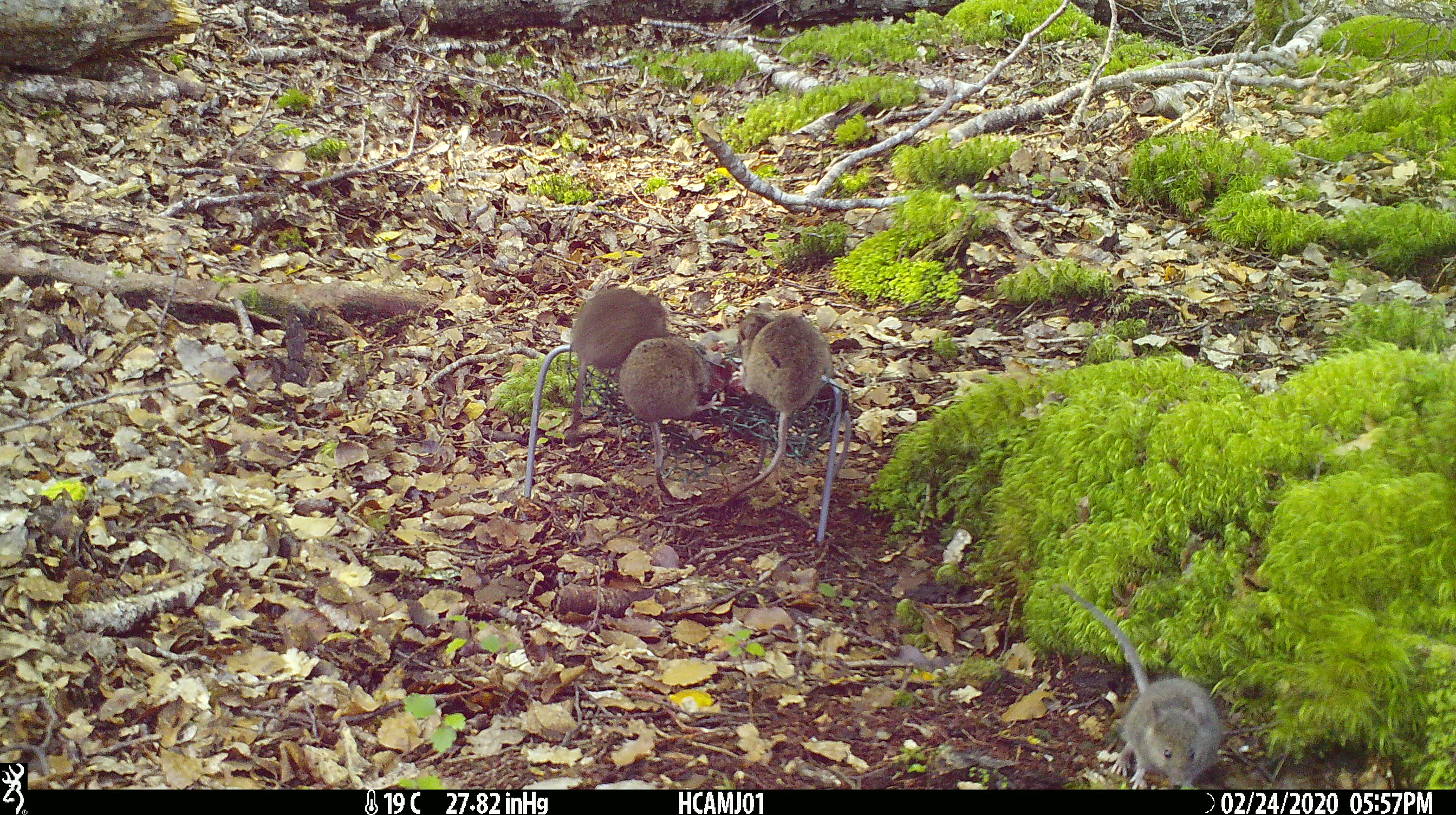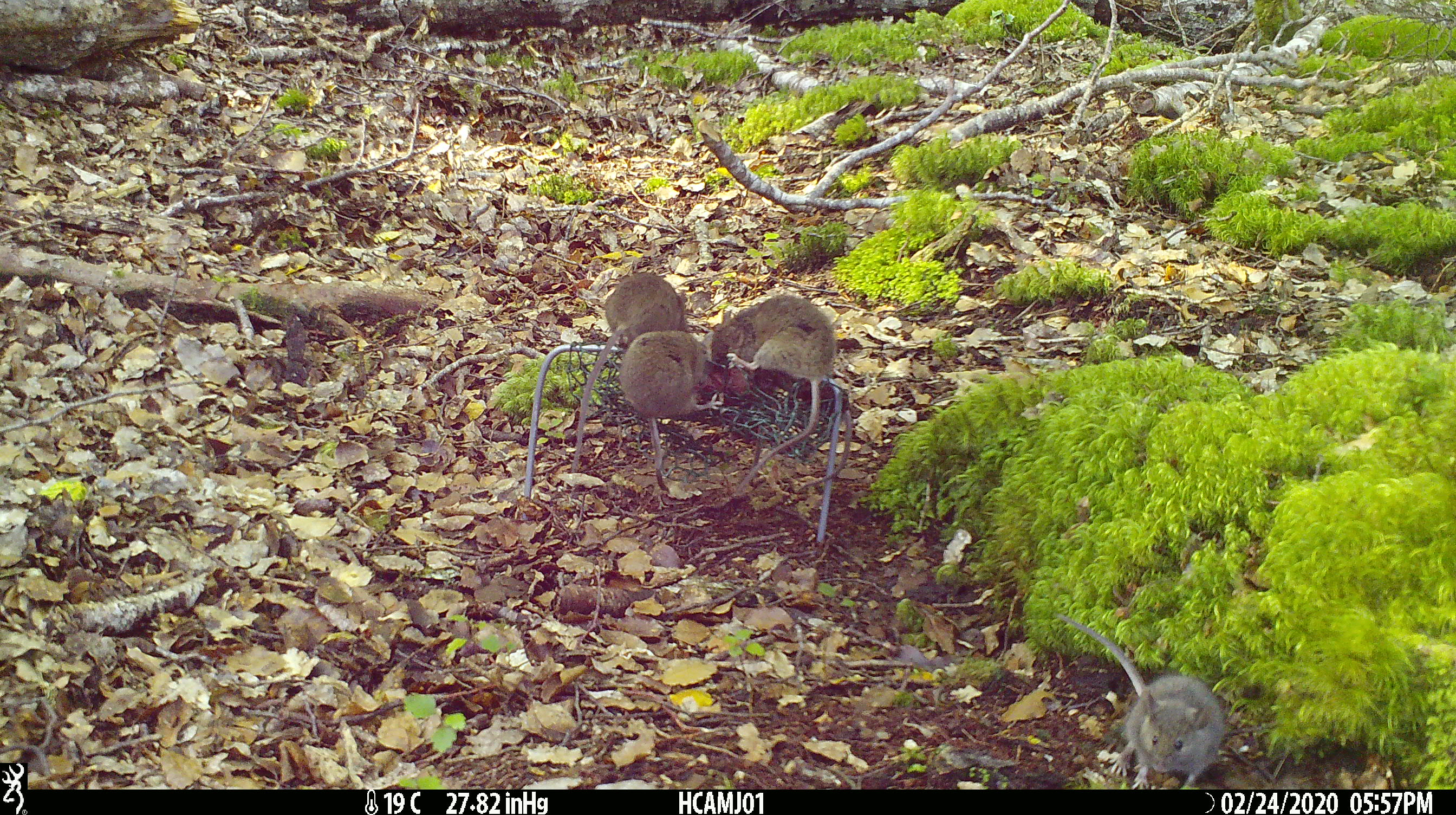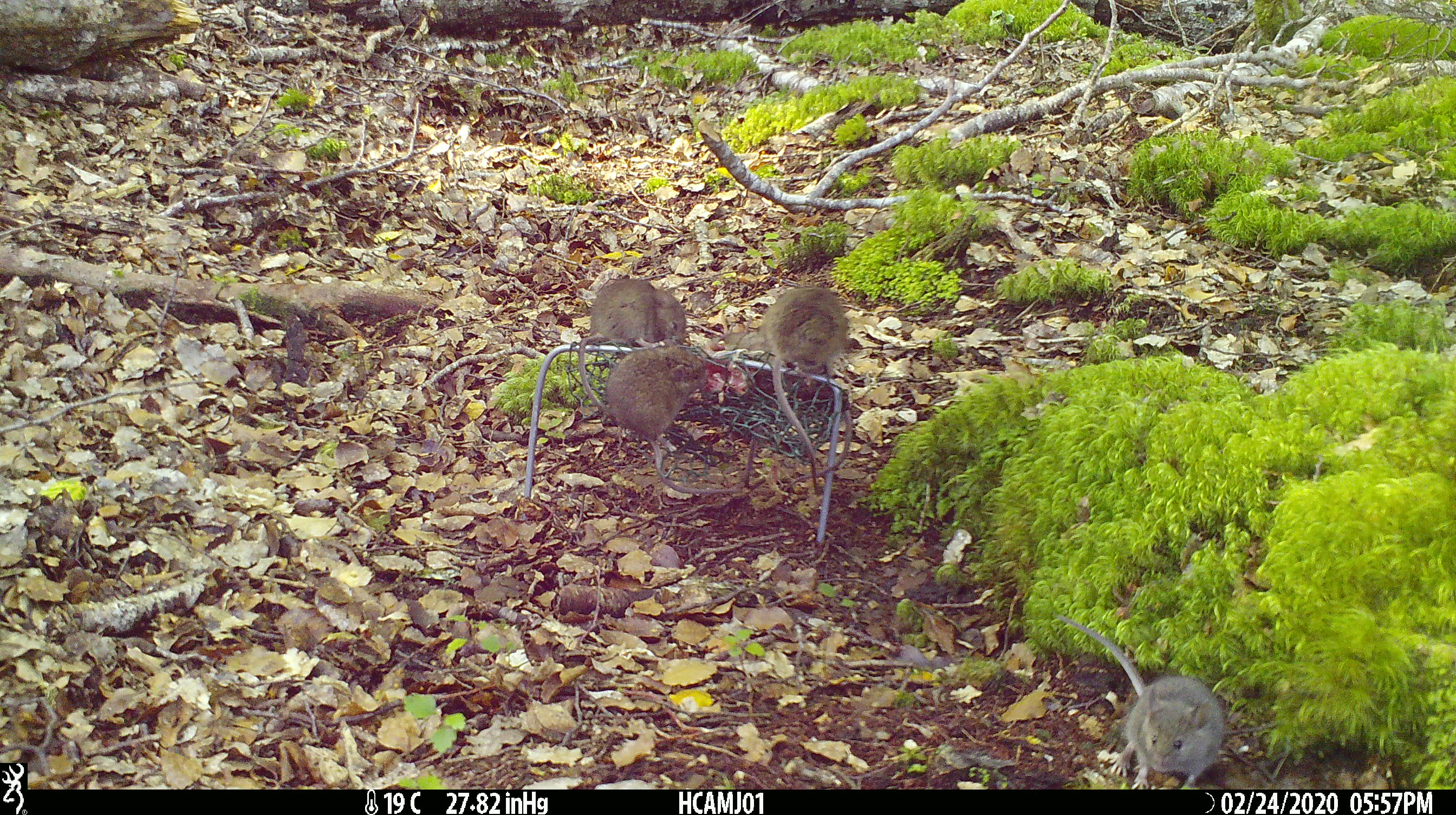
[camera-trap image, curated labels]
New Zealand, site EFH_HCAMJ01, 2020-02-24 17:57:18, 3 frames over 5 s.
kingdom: Animalia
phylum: Chordata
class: Mammalia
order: Rodentia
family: Muridae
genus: Mus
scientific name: Mus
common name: mouse